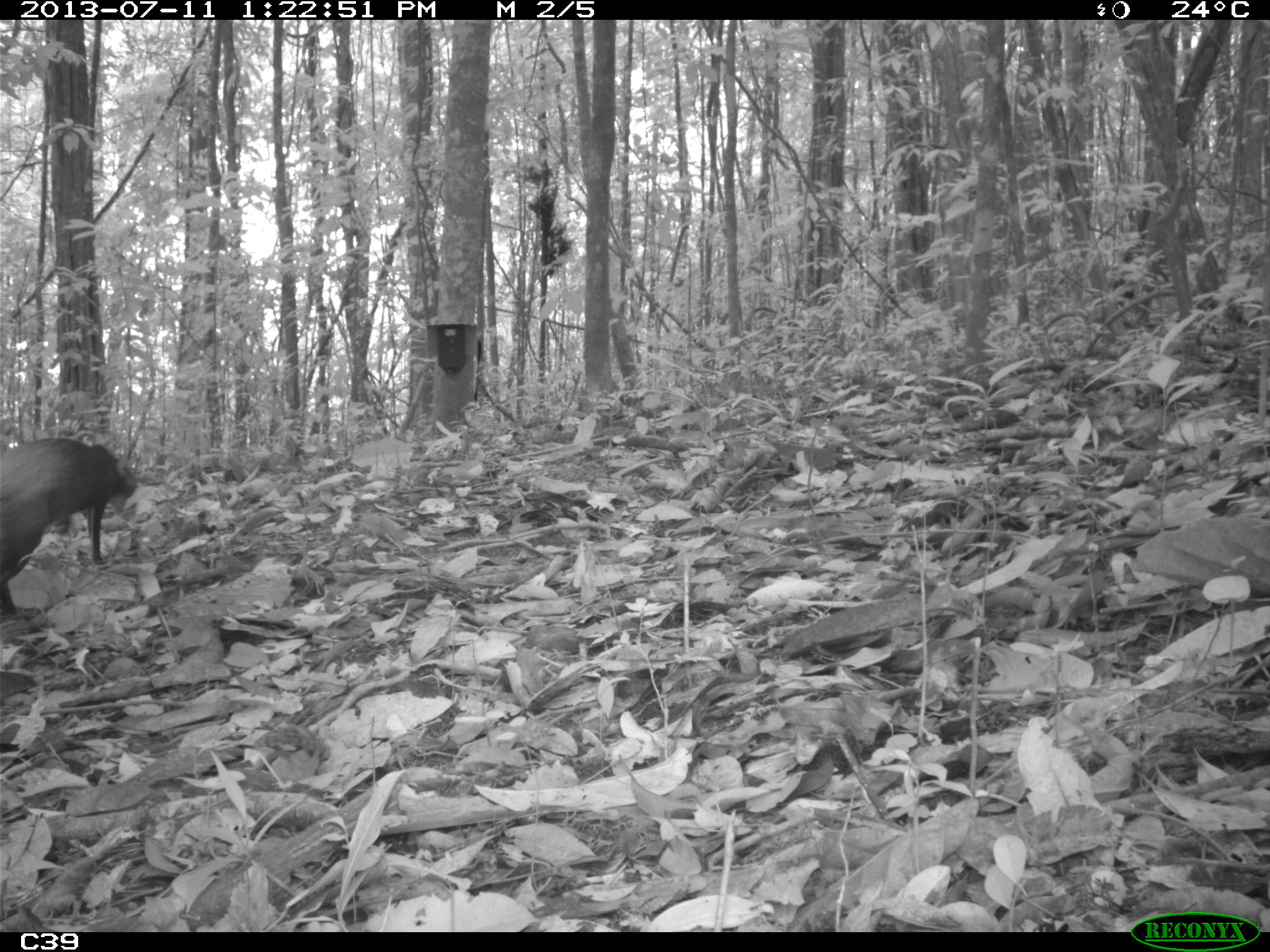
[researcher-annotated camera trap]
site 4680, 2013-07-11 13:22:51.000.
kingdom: Animalia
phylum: Chordata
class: Mammalia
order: Rodentia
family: Dasyproctidae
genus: Dasyprocta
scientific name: Dasyprocta leporina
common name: red-rumped agouti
Dasyprocta leporina (red-rumped agouti), count 1, age adult.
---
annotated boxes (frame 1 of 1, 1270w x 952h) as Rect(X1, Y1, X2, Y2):
dasyprocta leporina: Rect(1, 436, 137, 617)